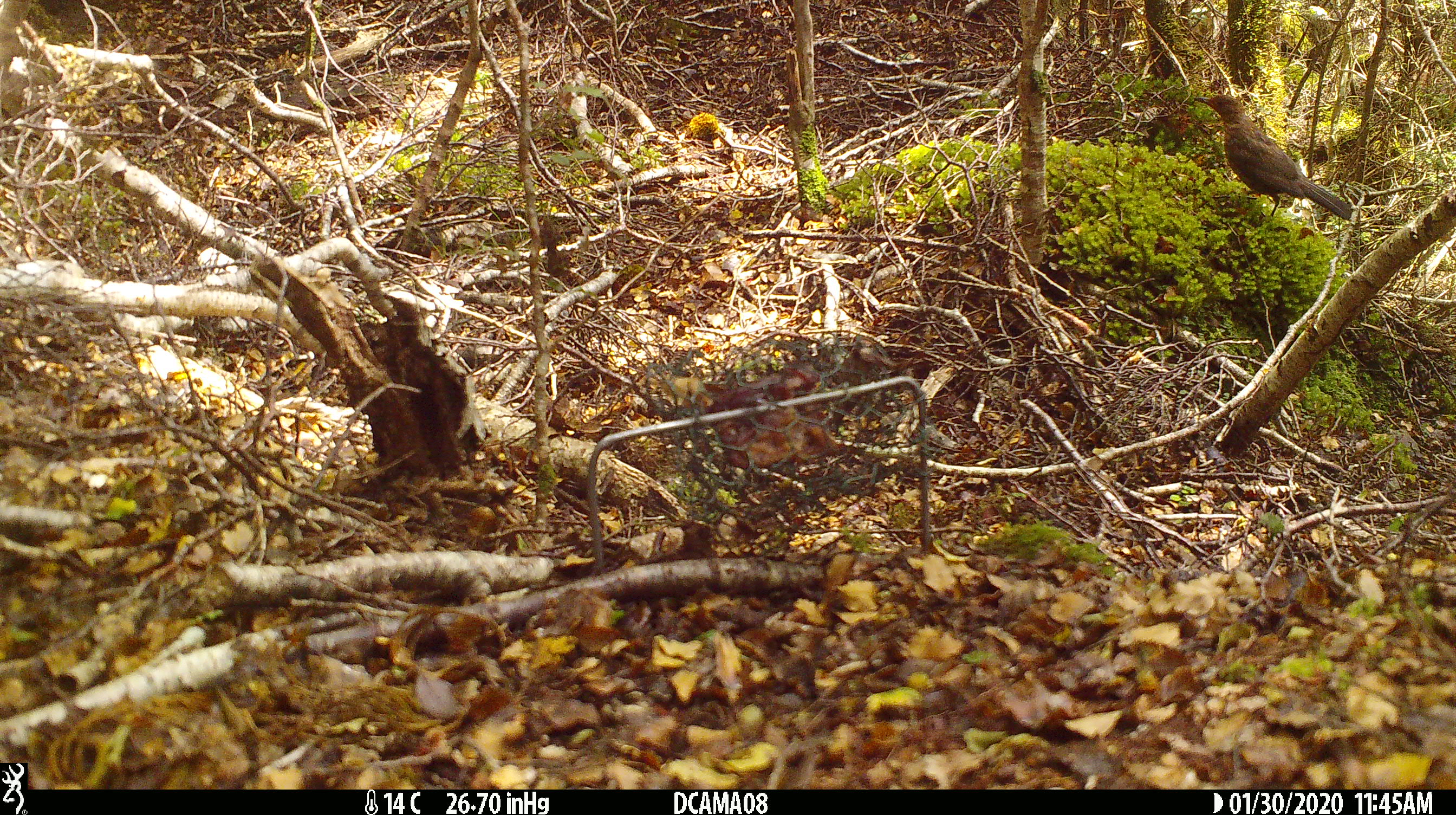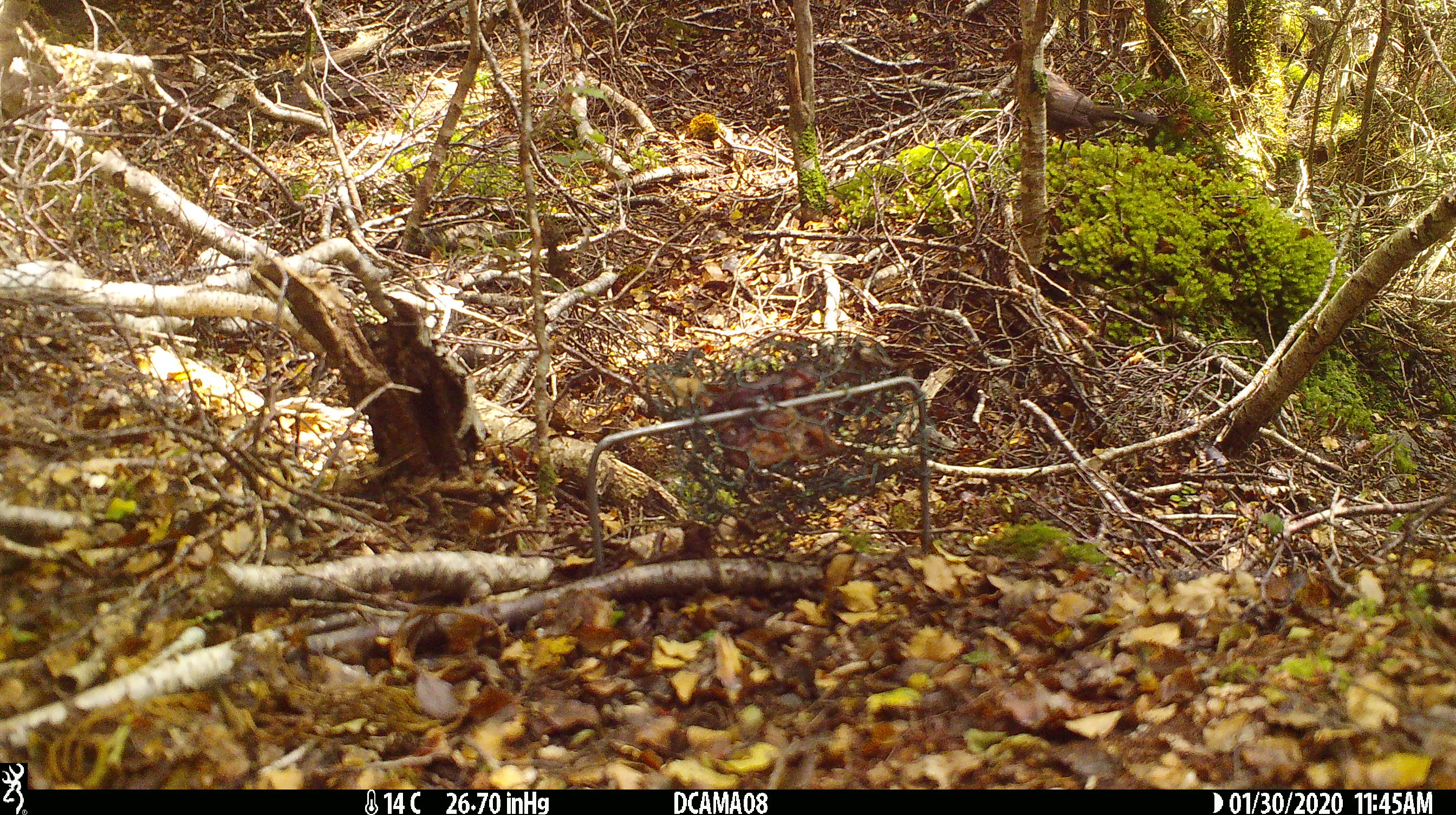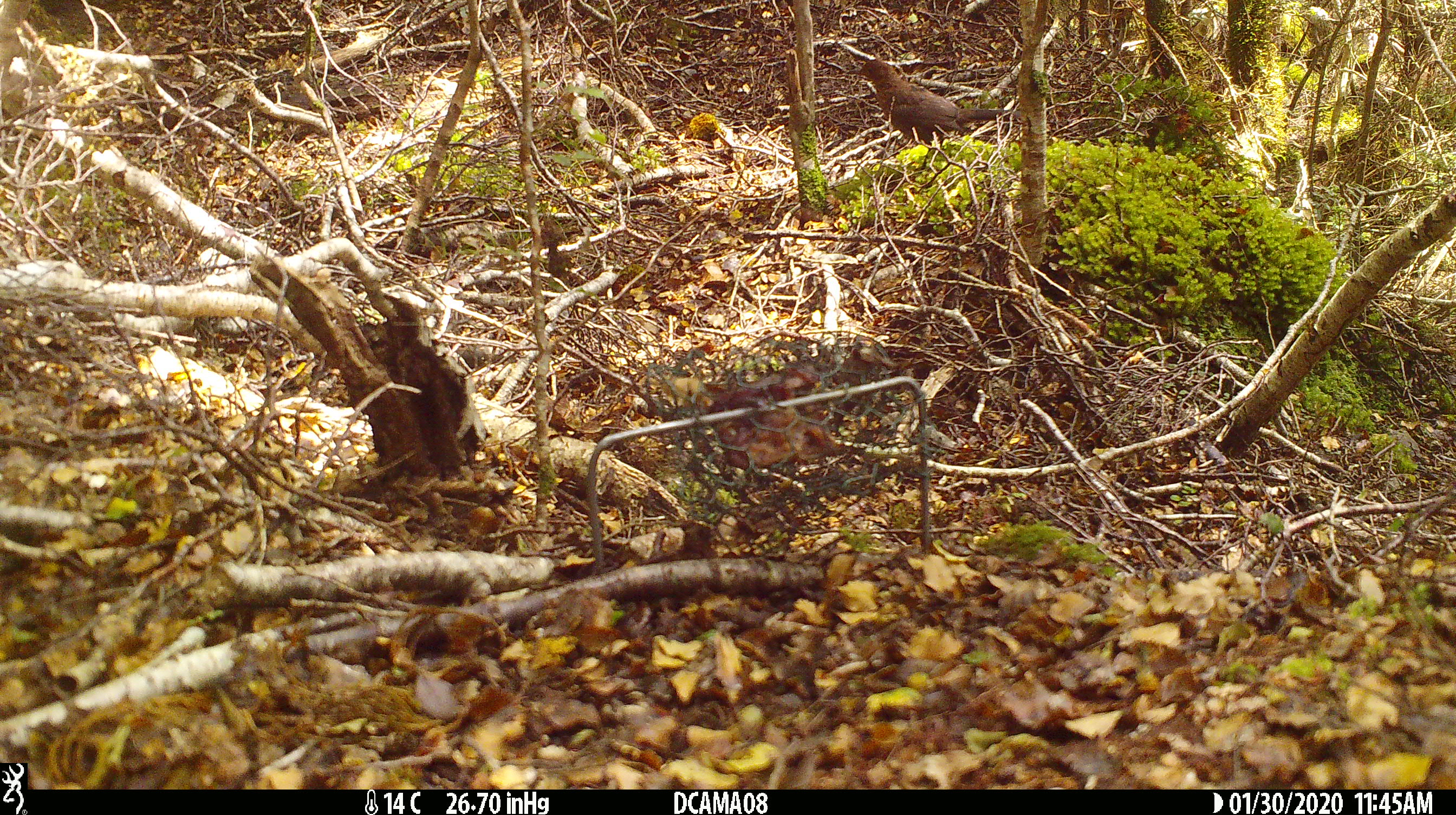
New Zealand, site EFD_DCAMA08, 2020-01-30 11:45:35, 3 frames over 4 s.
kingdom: Animalia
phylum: Chordata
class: Aves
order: Passeriformes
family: Turdidae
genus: Turdus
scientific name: Turdus merula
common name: eurasian blackbird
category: blackbird